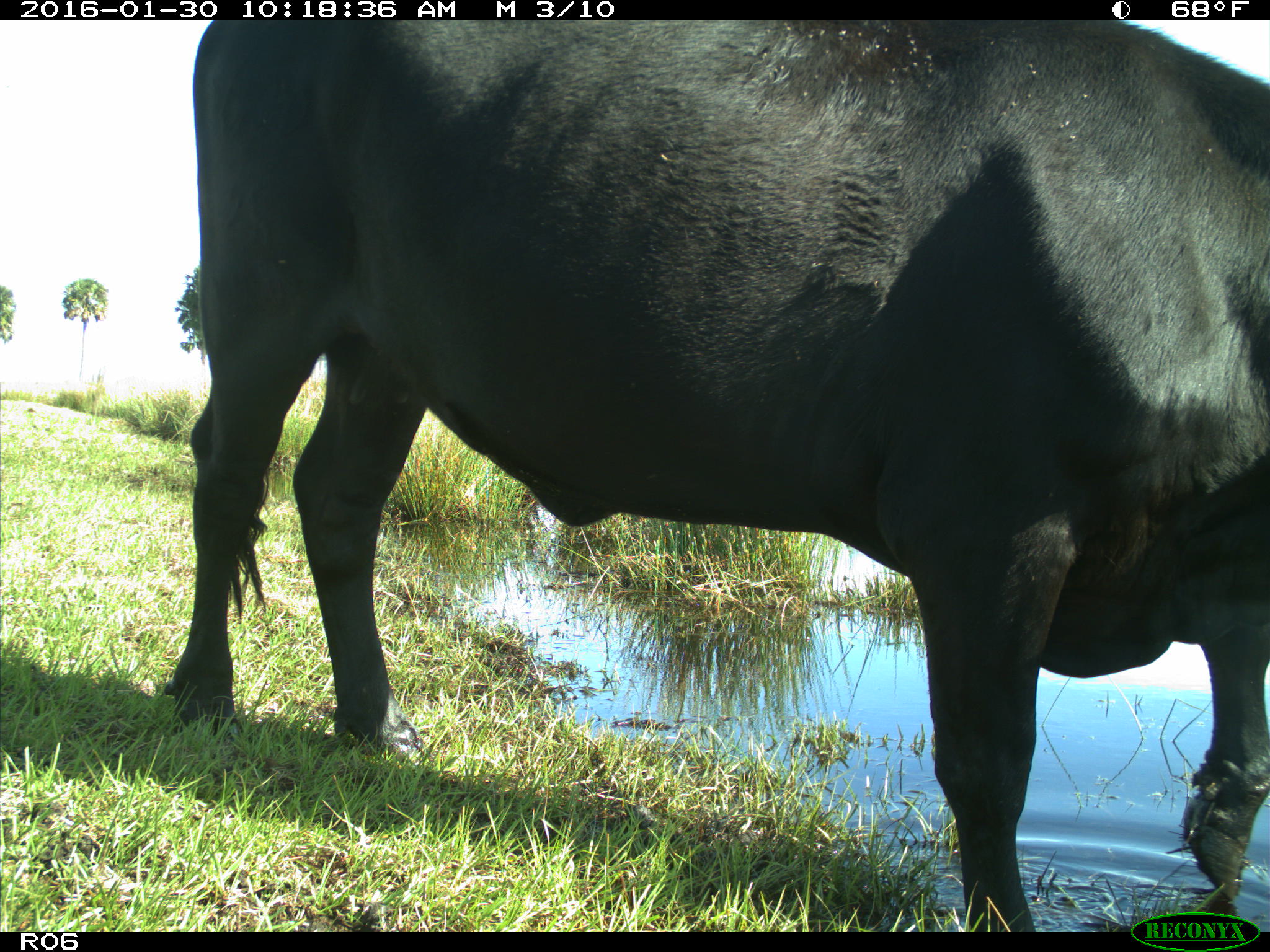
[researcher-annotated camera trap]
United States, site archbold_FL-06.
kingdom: Animalia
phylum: Chordata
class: Mammalia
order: Artiodactyla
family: Bovidae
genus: Bos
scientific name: Bos taurus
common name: domestic cow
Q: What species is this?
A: Bos taurus (domestic cow).